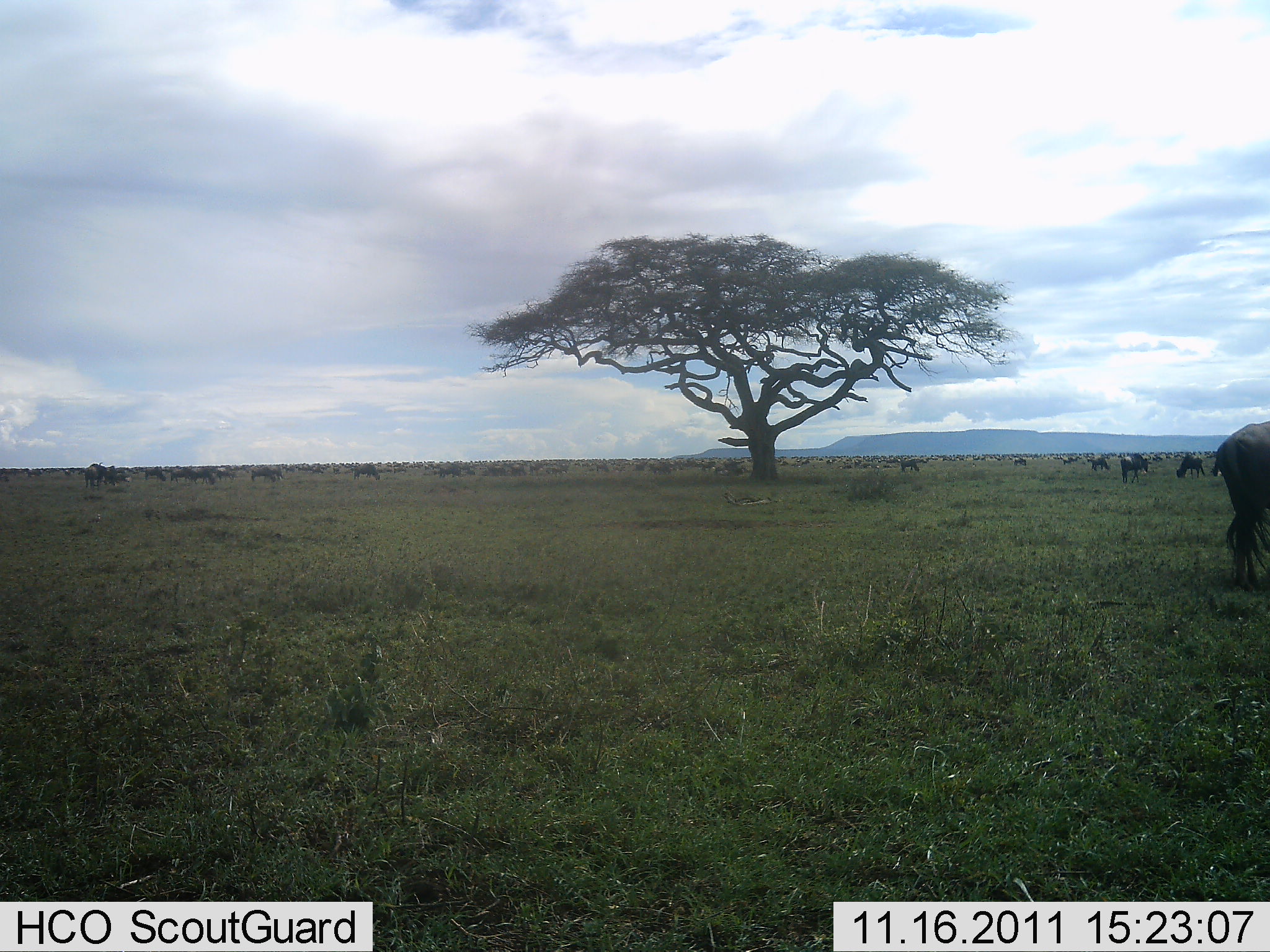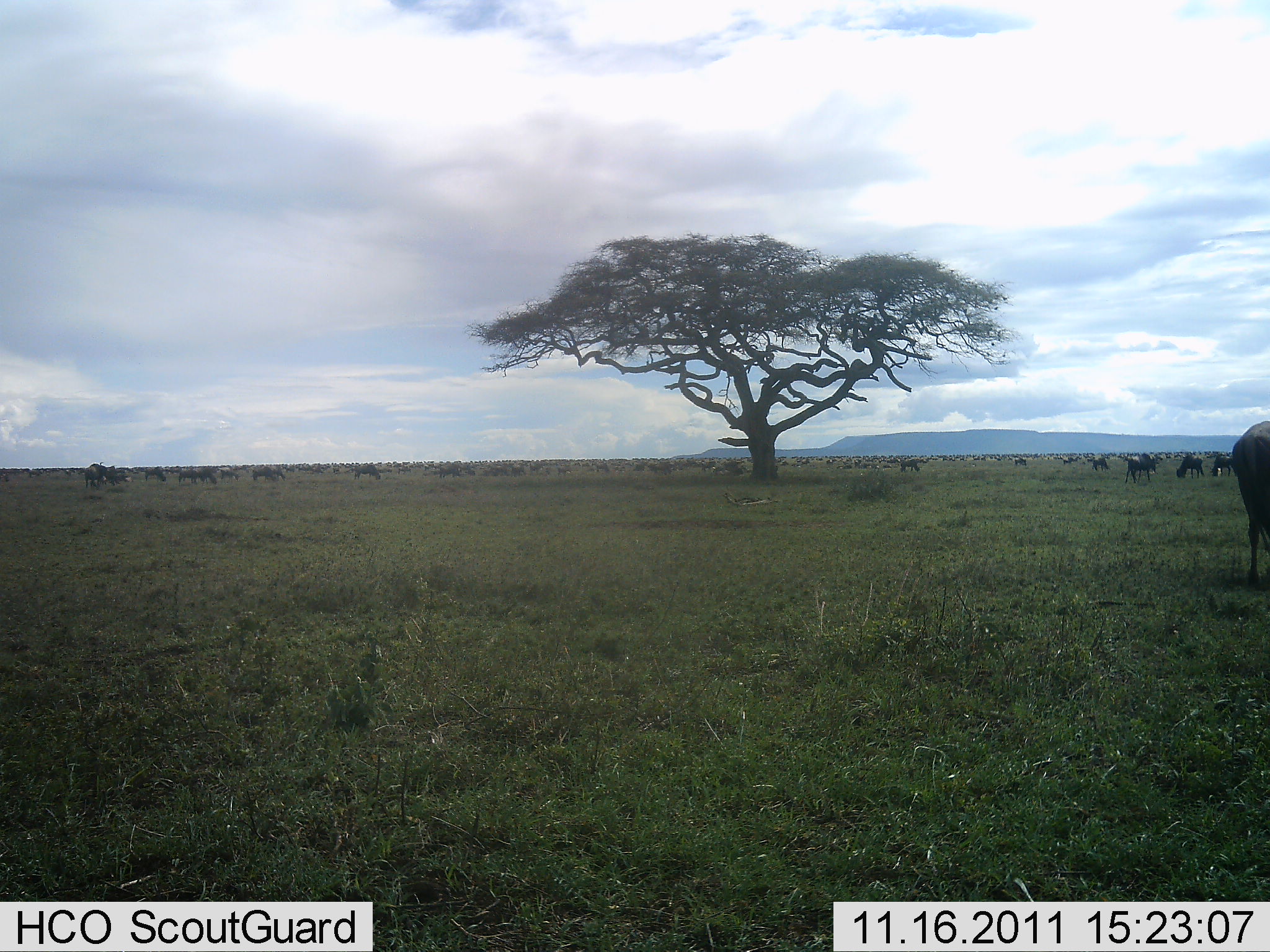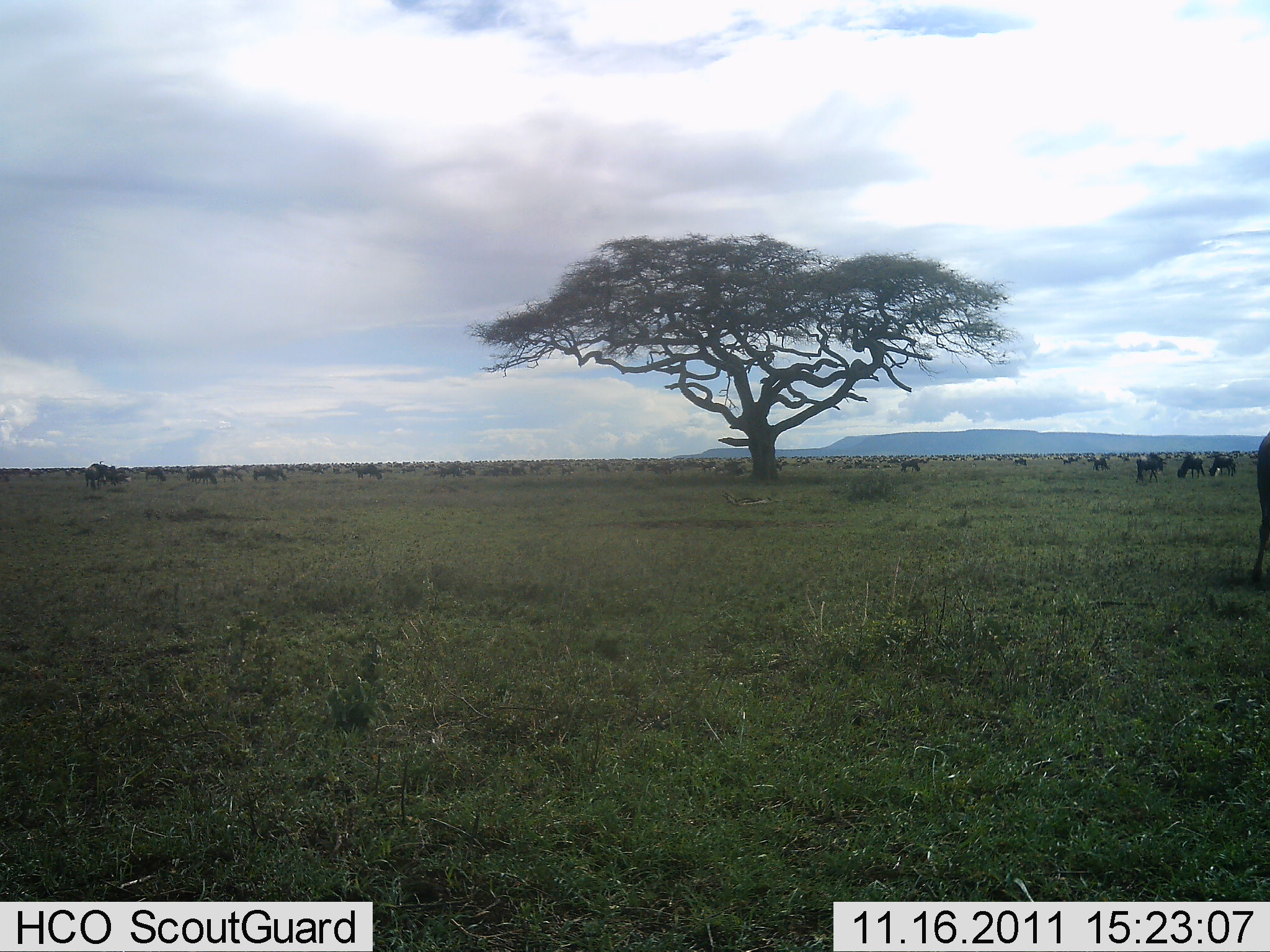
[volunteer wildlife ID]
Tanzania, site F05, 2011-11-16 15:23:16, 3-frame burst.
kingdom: Animalia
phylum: Chordata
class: Mammalia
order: Artiodactyla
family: Bovidae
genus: Connochaetes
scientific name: Connochaetes taurinus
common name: blue wildebeest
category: wildebeest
Wildebeest (blue wildebeest) (Connochaetes taurinus), count 51+. Behavior (volunteer vote fractions): standing 60%, resting 20%, moving 50%, interacting 10%. Young present (vote fraction): 0%. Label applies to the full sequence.